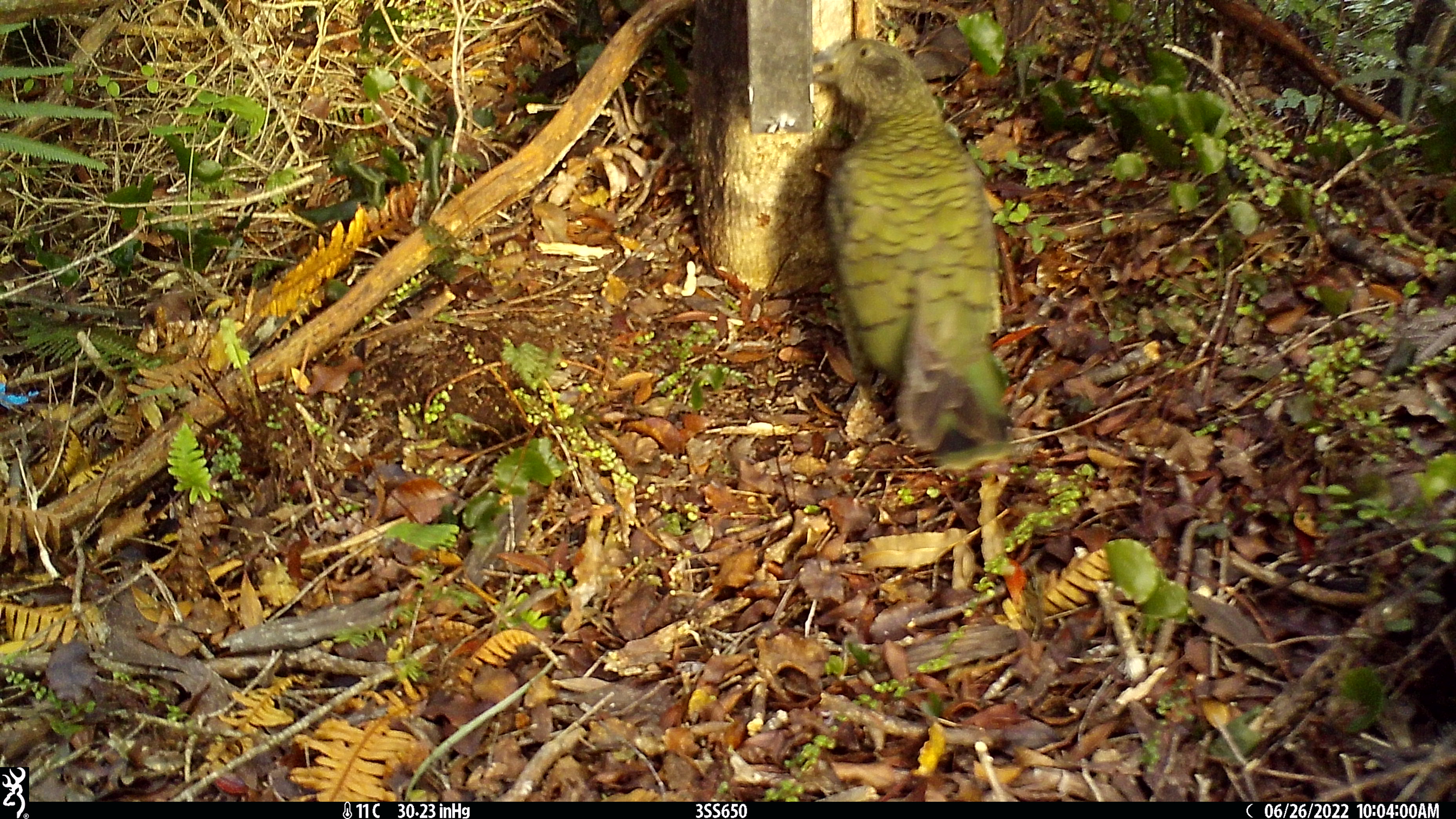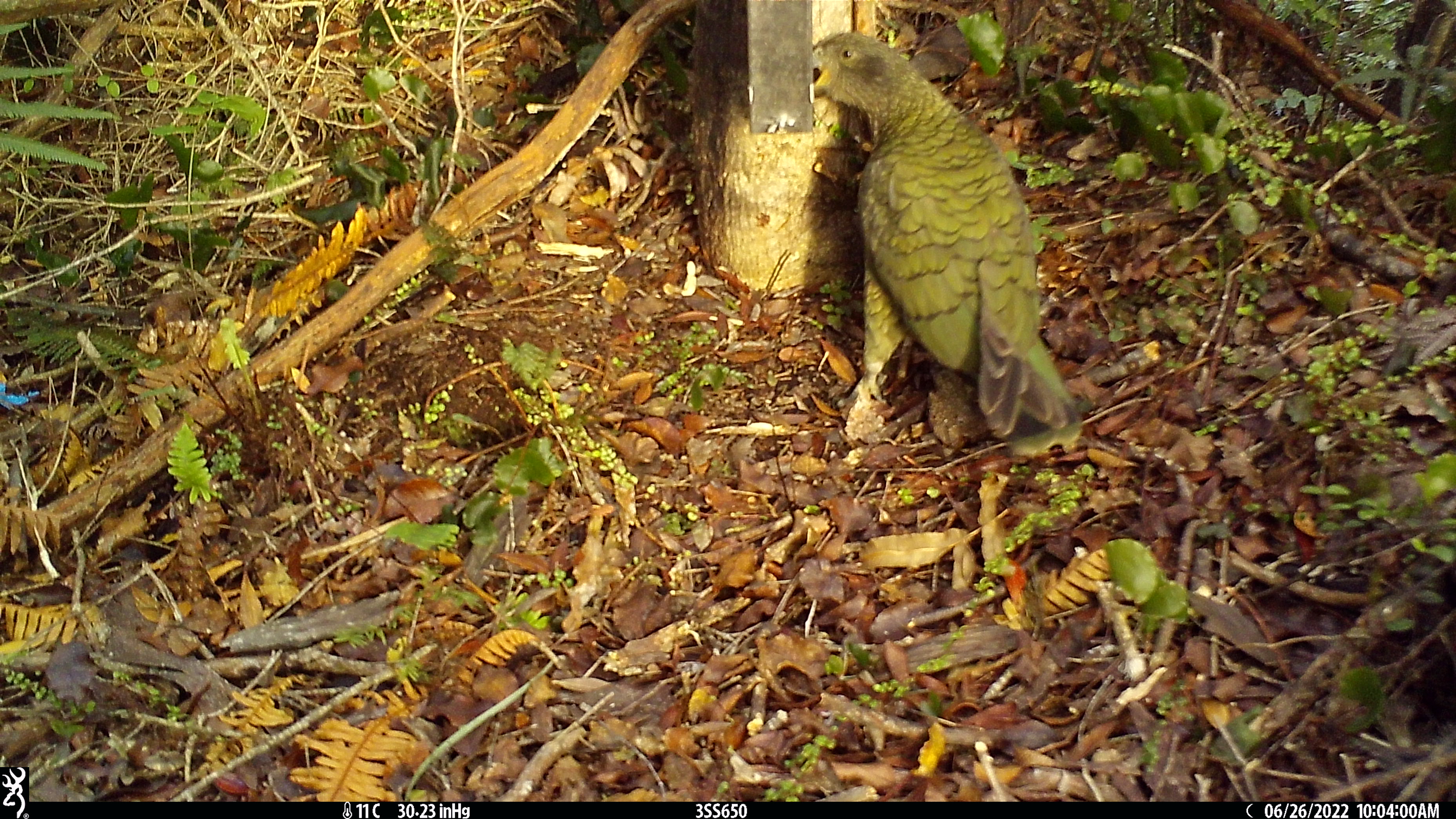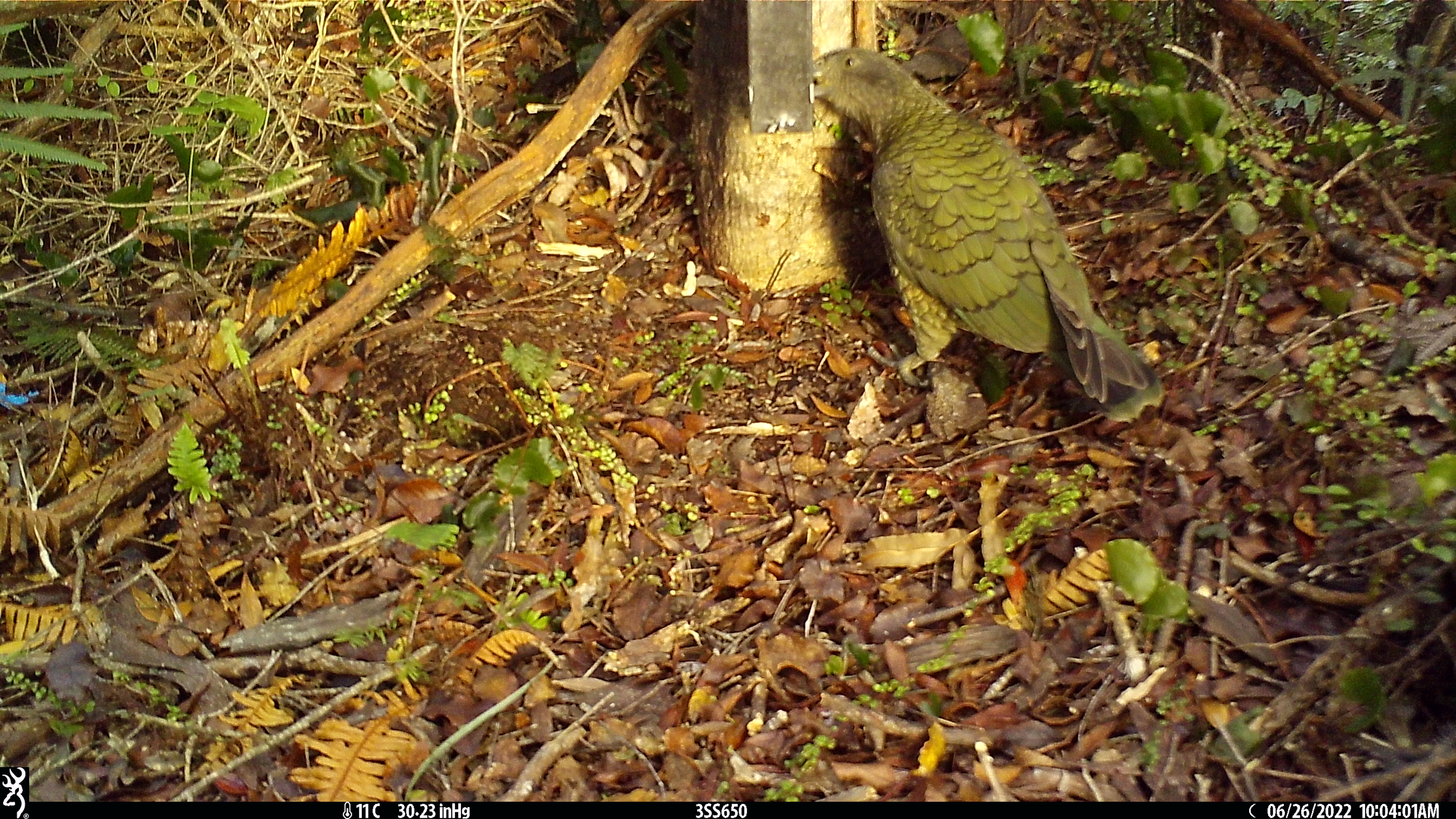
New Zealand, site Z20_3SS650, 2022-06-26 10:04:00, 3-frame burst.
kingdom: Animalia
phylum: Chordata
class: Aves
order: Psittaciformes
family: Strigopidae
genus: Nestor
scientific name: Nestor notabilis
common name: kea